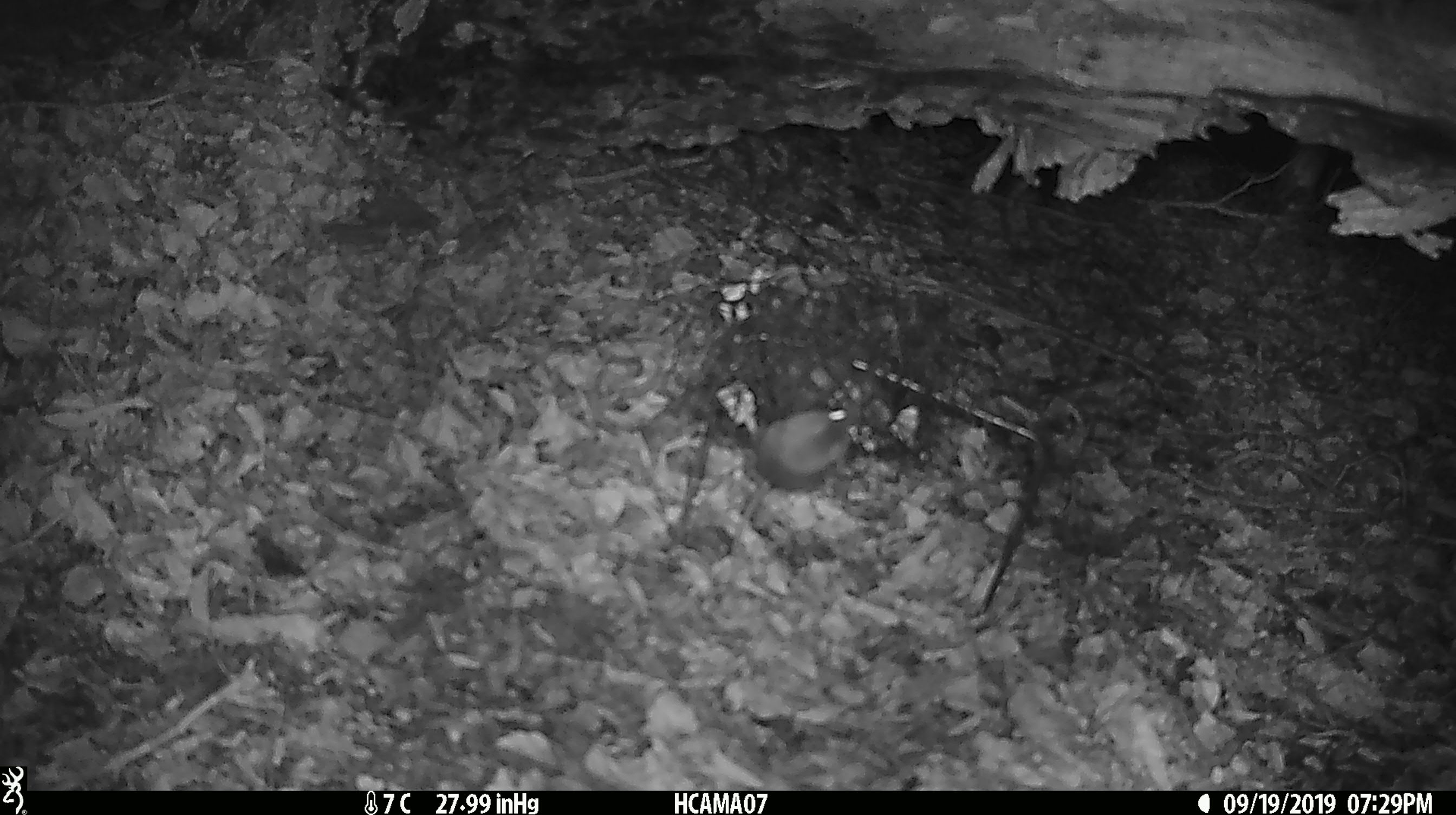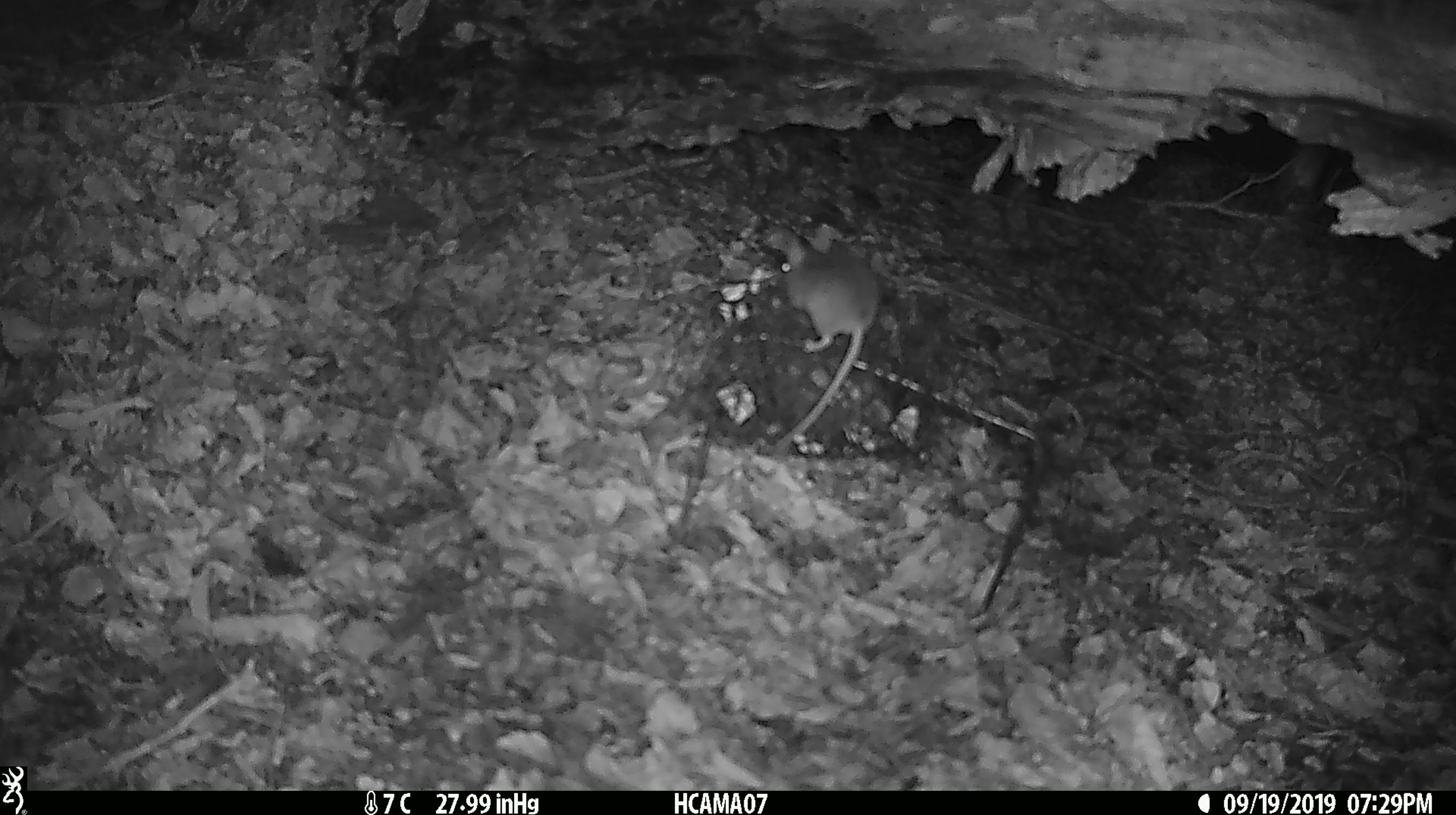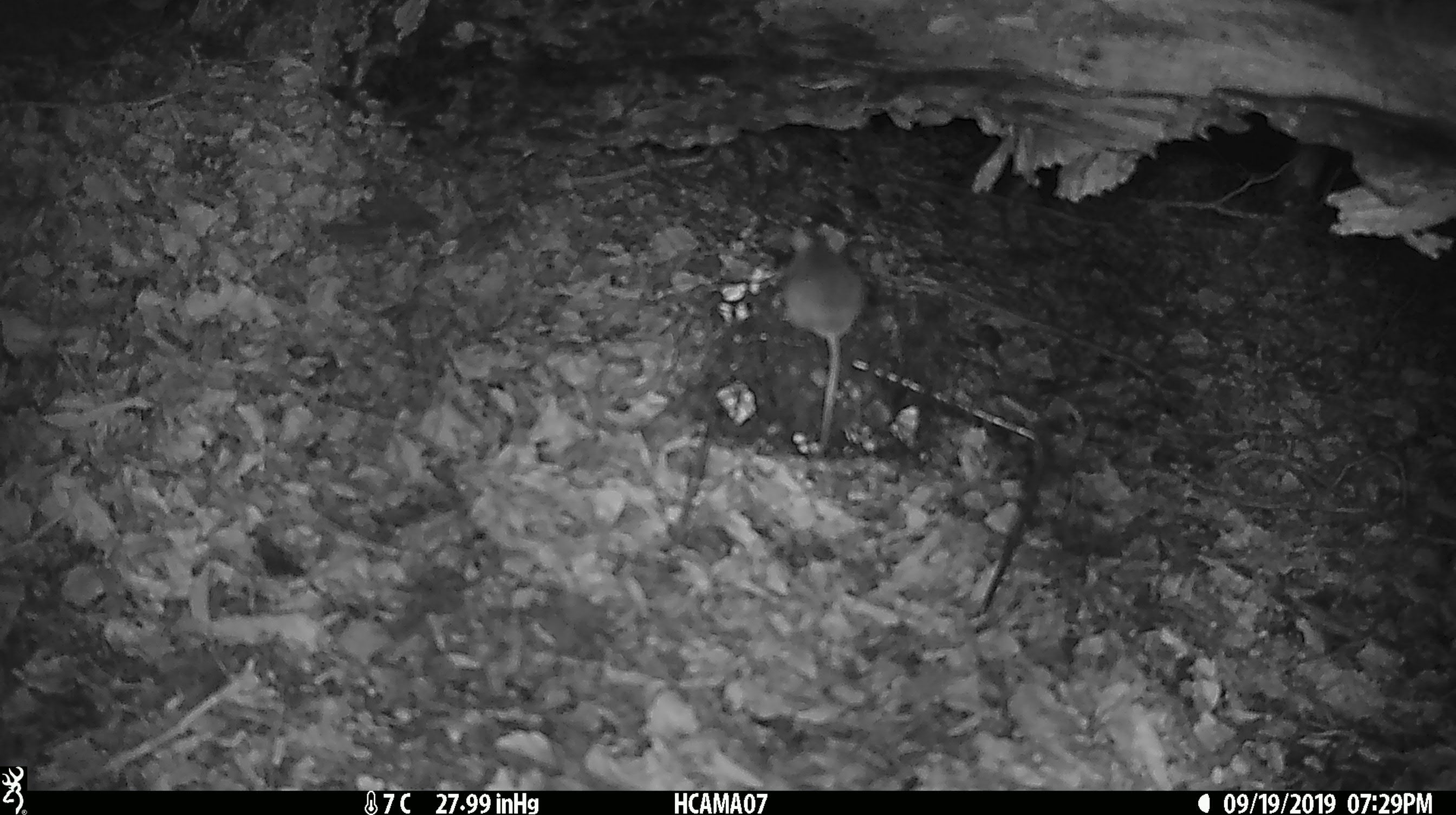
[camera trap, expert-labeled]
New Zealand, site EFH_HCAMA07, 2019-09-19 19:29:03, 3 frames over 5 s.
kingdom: Animalia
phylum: Chordata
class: Mammalia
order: Rodentia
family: Muridae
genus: Mus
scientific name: Mus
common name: mouse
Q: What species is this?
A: Mouse (Mus).